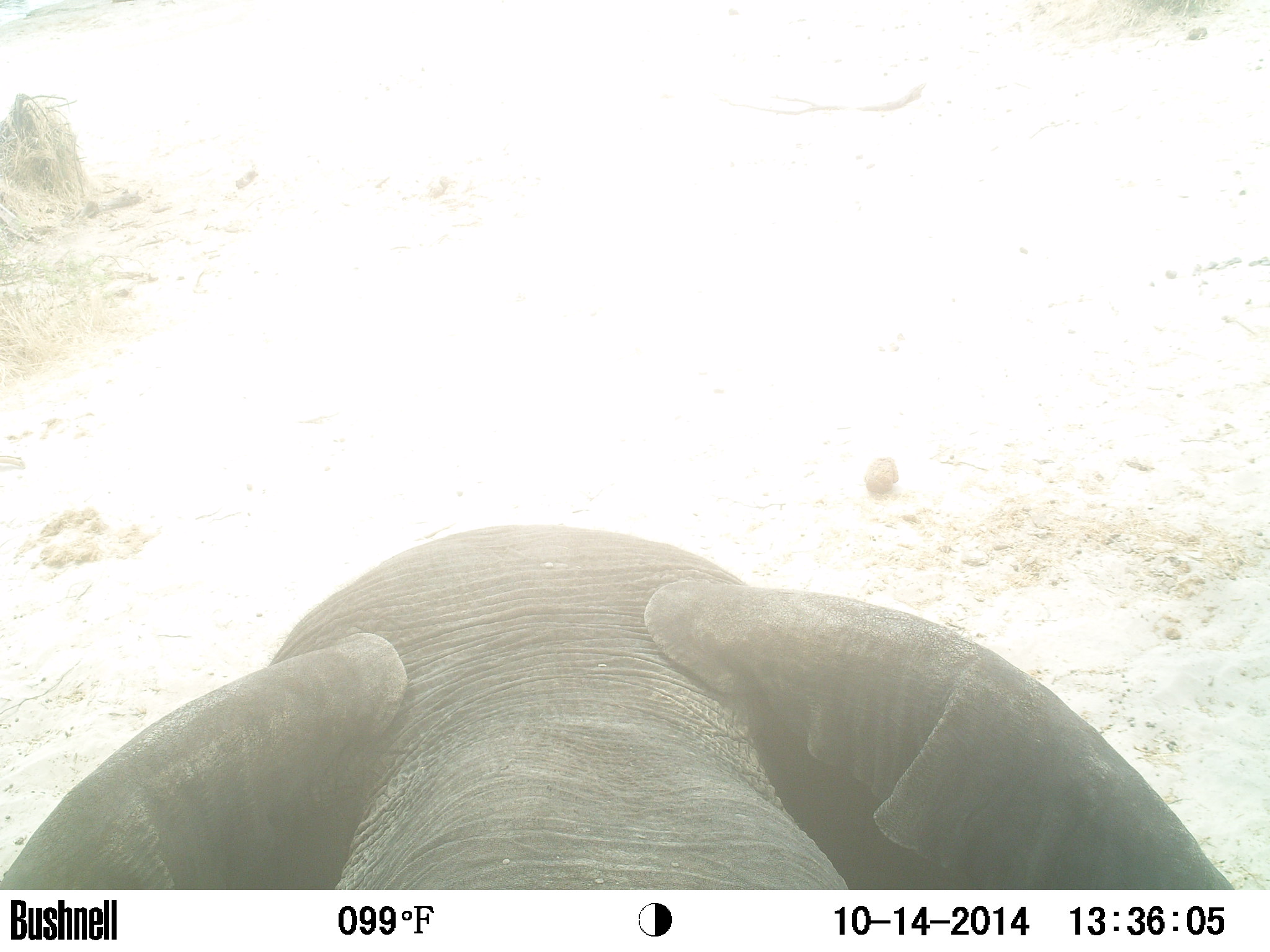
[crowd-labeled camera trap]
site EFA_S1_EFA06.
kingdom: Animalia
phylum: Chordata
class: Mammalia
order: Proboscidea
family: Elephantidae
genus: Loxodonta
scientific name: Loxodonta africana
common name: african bush elephant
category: elephant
Elephant (african bush elephant) (Loxodonta africana), count 1. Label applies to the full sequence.